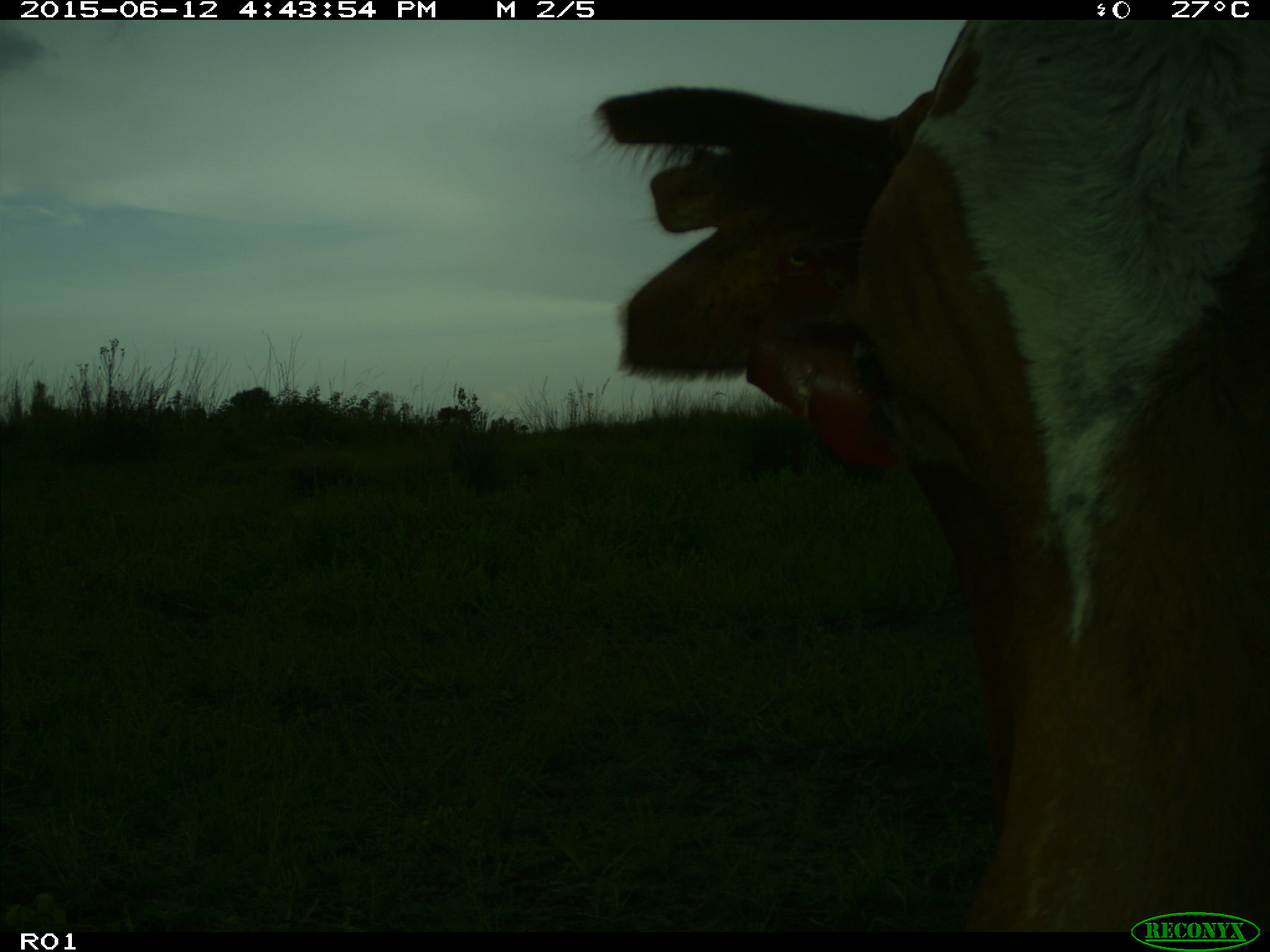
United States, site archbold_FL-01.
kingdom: Animalia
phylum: Chordata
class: Mammalia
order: Artiodactyla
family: Bovidae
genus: Bos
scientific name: Bos taurus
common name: domestic cow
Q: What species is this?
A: Bos taurus (domestic cow).